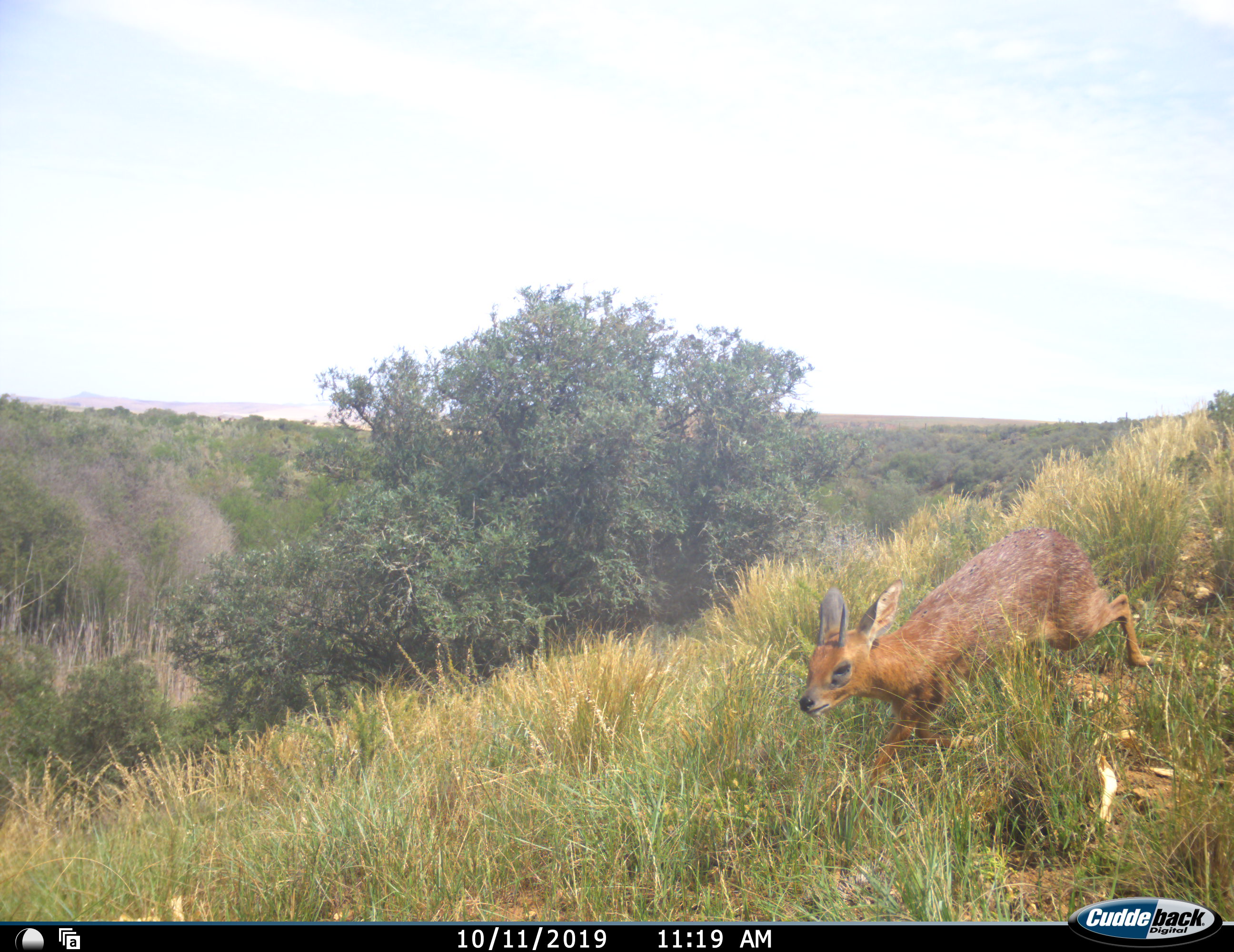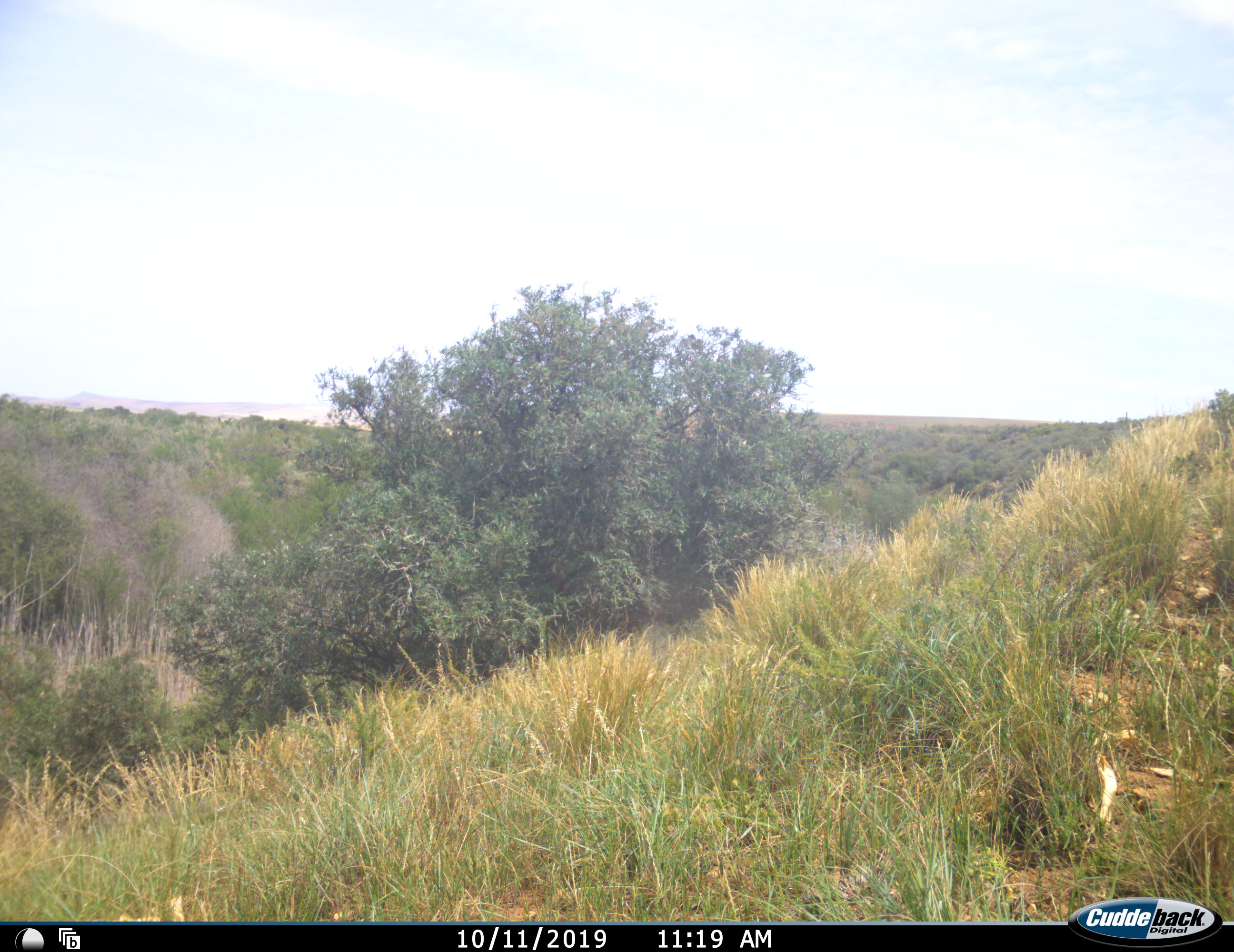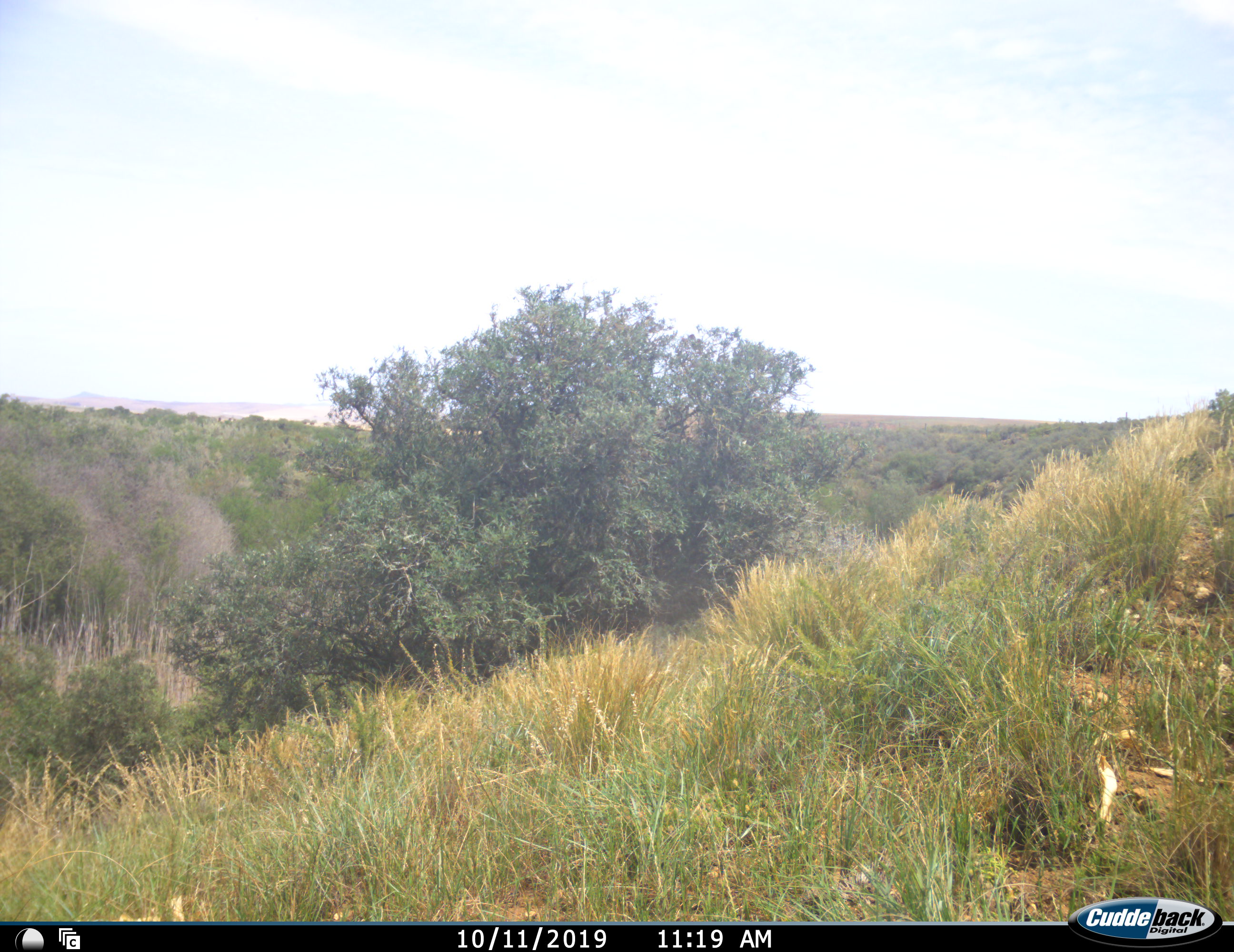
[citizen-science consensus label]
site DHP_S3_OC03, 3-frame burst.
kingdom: Animalia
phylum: Chordata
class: Mammalia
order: Artiodactyla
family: Bovidae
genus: Raphicerus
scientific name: Raphicerus melanotis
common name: grysbok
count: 1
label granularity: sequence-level